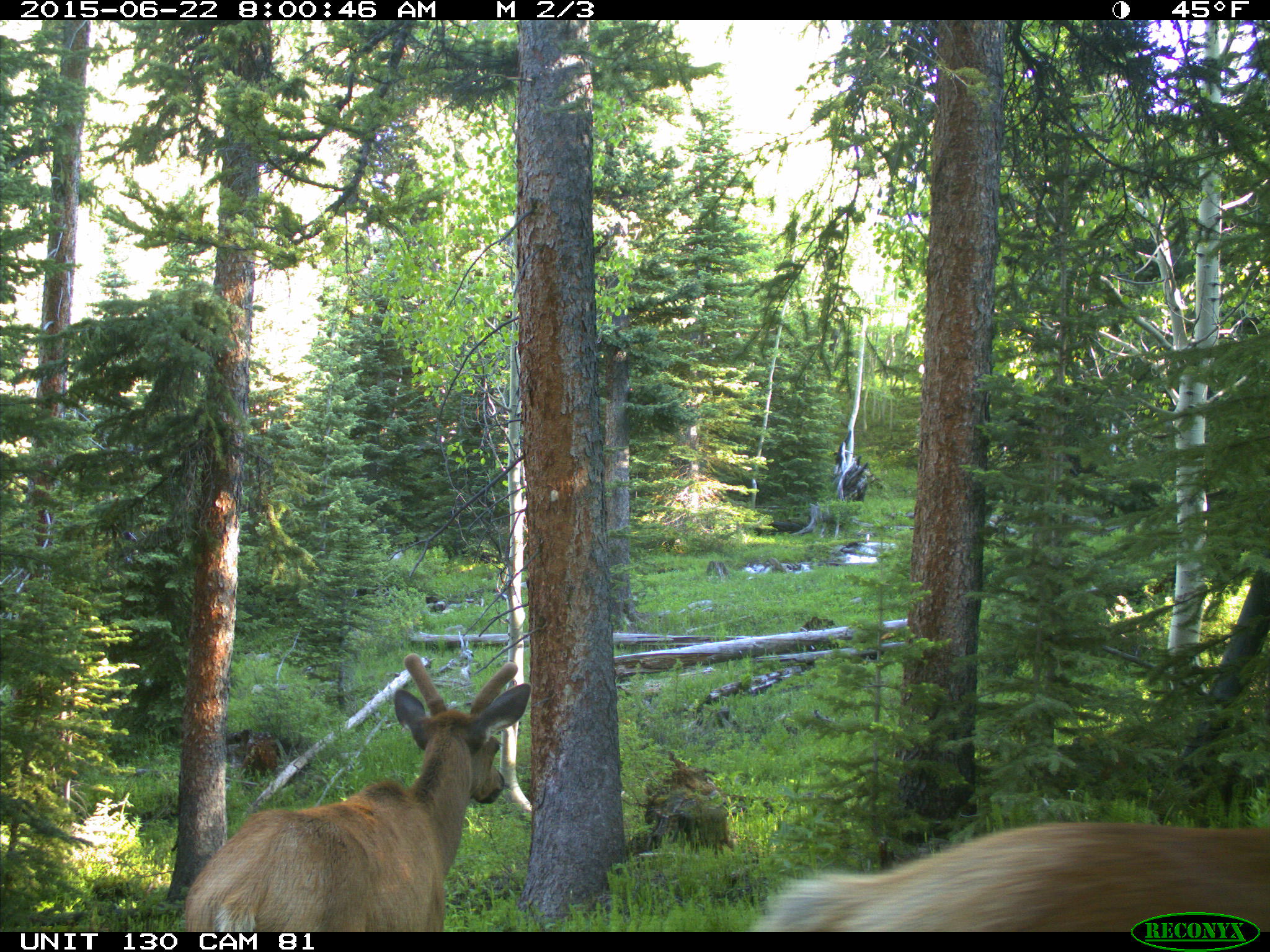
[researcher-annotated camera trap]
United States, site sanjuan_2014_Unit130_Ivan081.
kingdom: Animalia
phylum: Chordata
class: Mammalia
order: Artiodactyla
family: Cervidae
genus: Cervus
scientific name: Cervus elaphus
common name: red deer